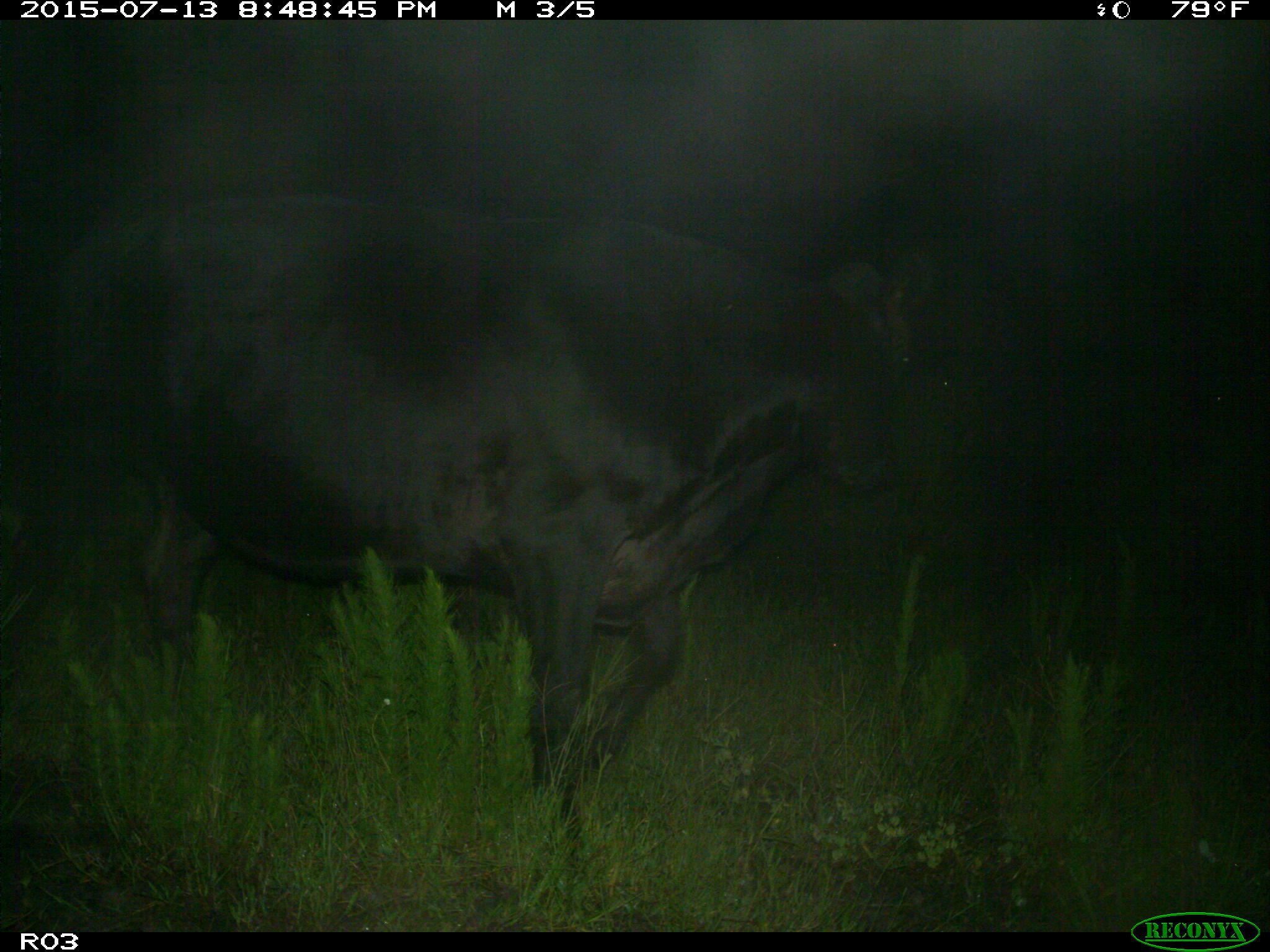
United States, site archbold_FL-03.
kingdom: Animalia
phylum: Chordata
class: Mammalia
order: Artiodactyla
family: Bovidae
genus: Bos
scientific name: Bos taurus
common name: domestic cow